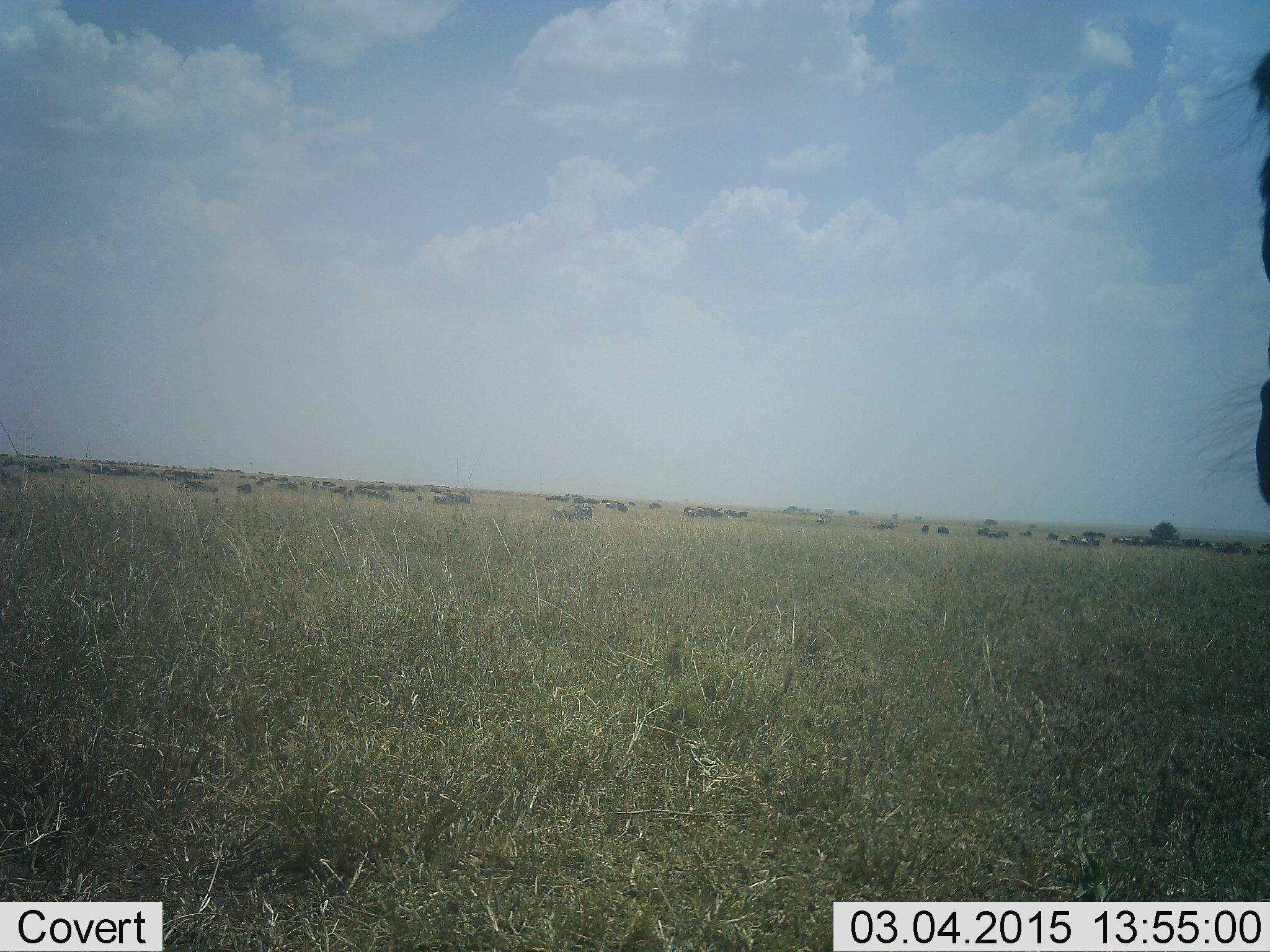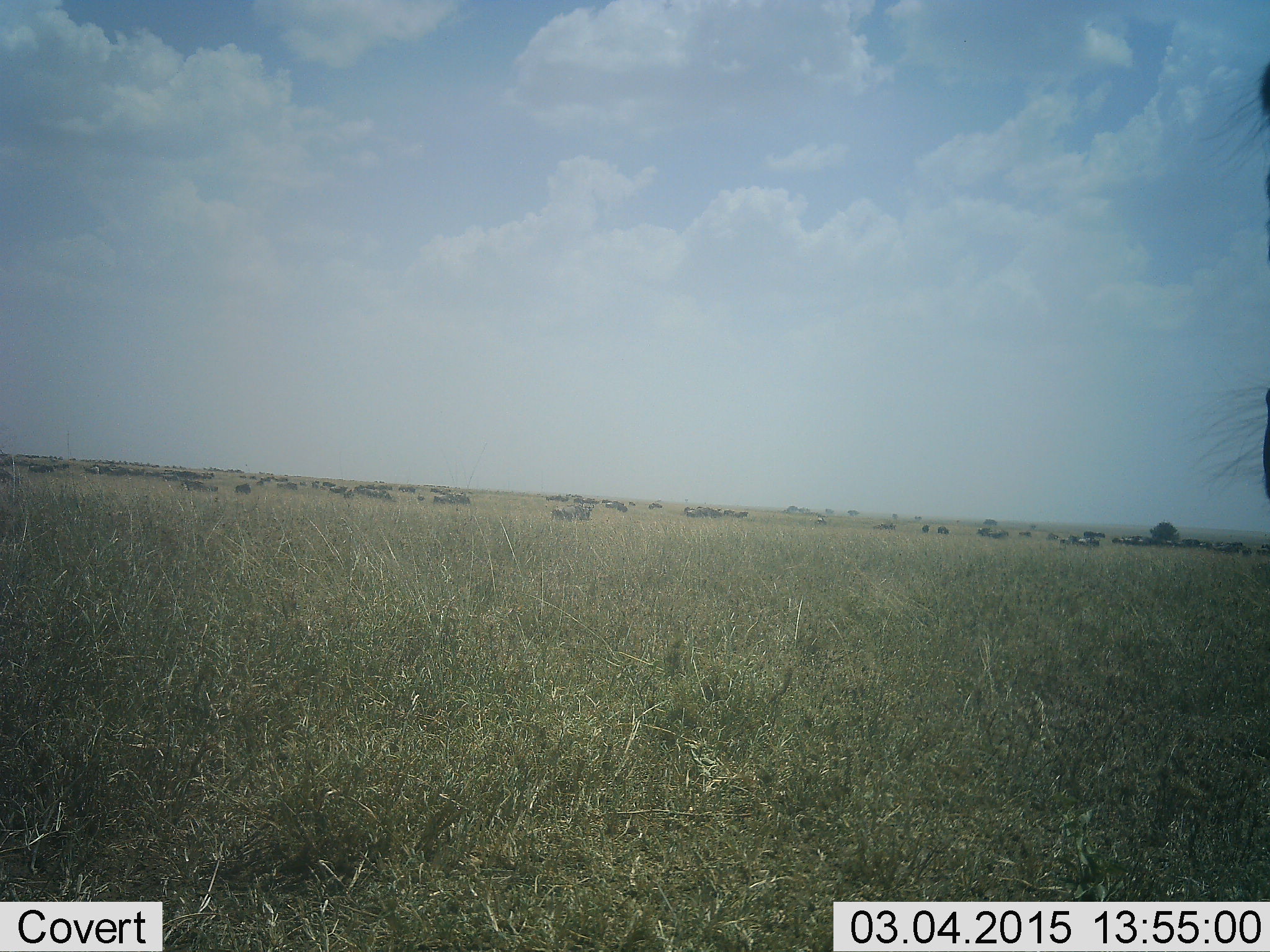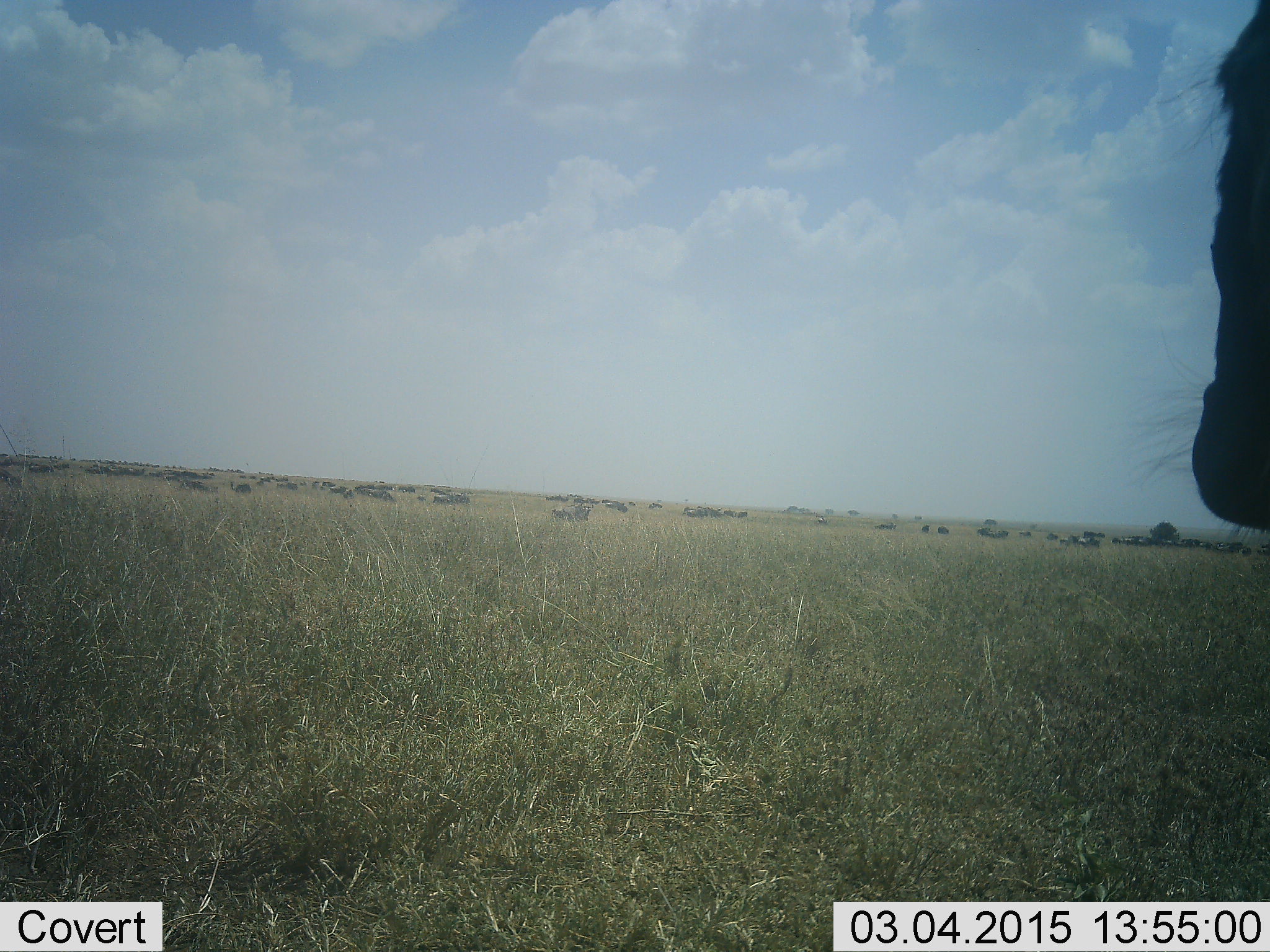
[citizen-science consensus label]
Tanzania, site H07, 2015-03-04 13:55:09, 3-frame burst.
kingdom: Animalia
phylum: Chordata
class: Mammalia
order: Artiodactyla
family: Bovidae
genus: Connochaetes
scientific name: Connochaetes taurinus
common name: blue wildebeest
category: wildebeest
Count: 51+.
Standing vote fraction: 73%.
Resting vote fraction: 27%.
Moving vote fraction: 18%.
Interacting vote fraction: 0%.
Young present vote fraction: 0%.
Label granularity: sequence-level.